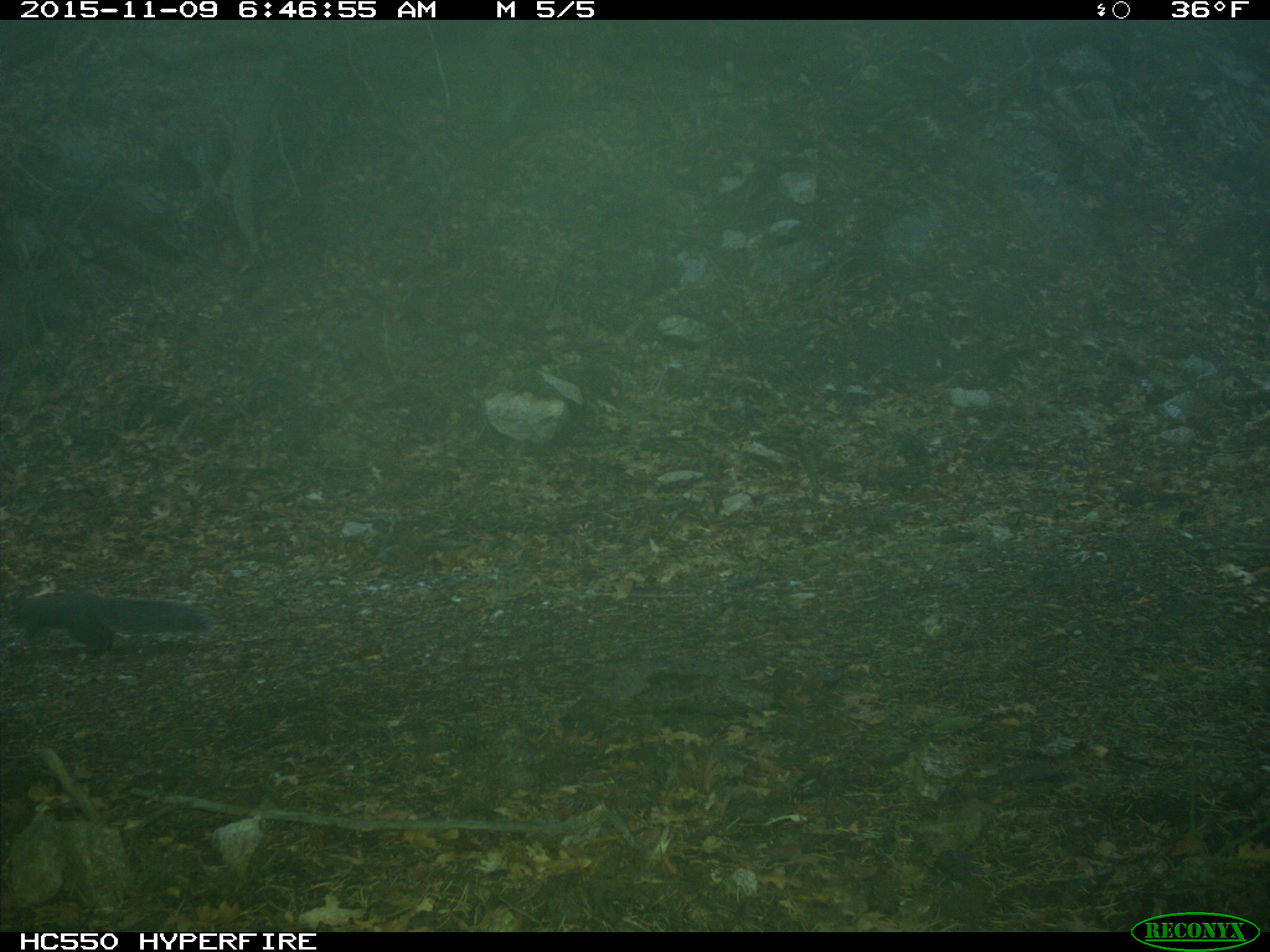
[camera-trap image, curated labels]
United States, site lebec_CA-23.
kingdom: Animalia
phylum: Chordata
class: Mammalia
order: Rodentia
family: Sciuridae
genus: Sciurus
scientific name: Sciurus carolinensis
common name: eastern gray squirrel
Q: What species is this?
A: Sciurus carolinensis (eastern gray squirrel).